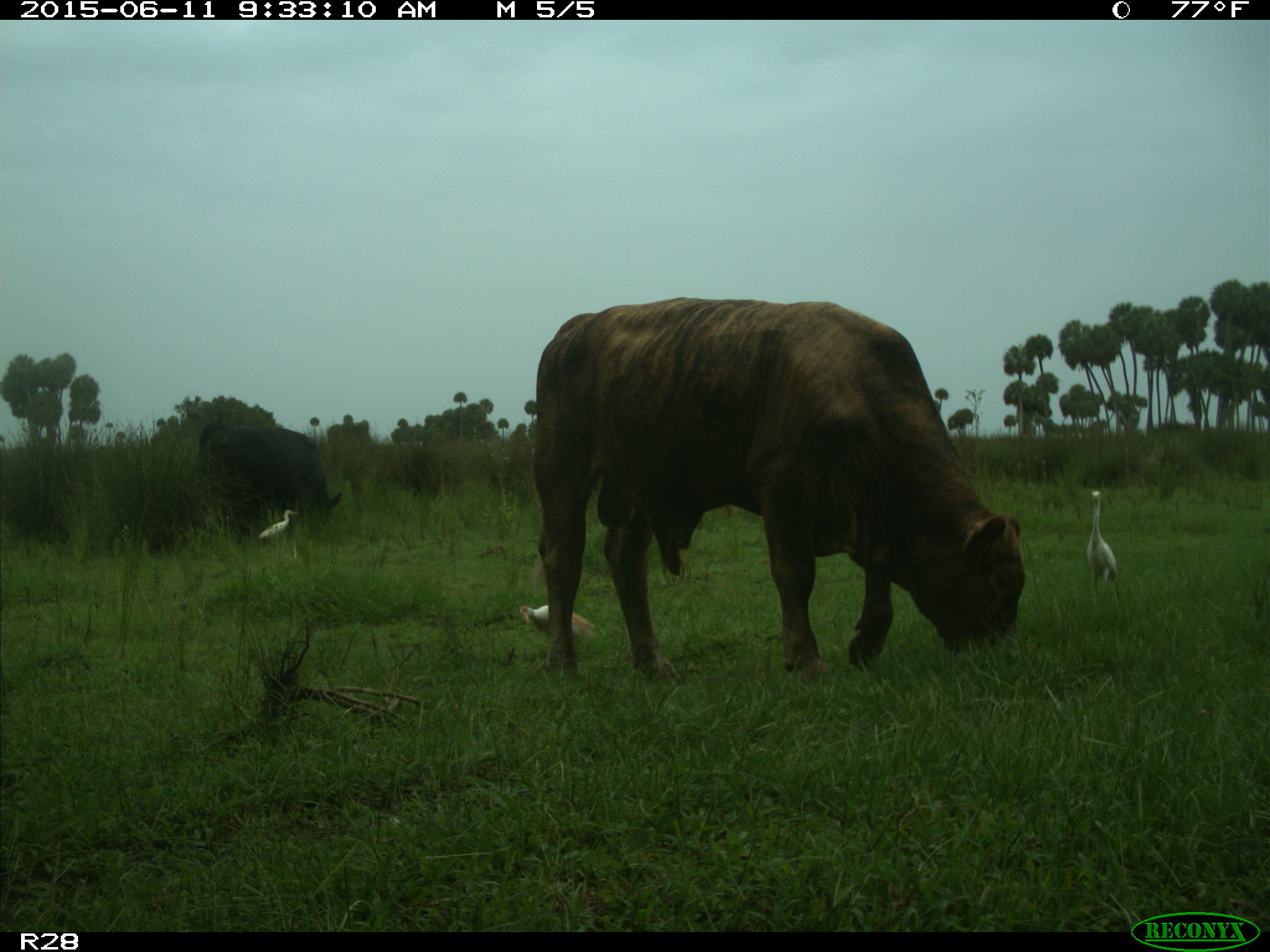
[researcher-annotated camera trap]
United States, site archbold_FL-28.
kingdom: Animalia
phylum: Chordata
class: Mammalia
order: Artiodactyla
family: Bovidae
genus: Bos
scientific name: Bos taurus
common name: domestic cow